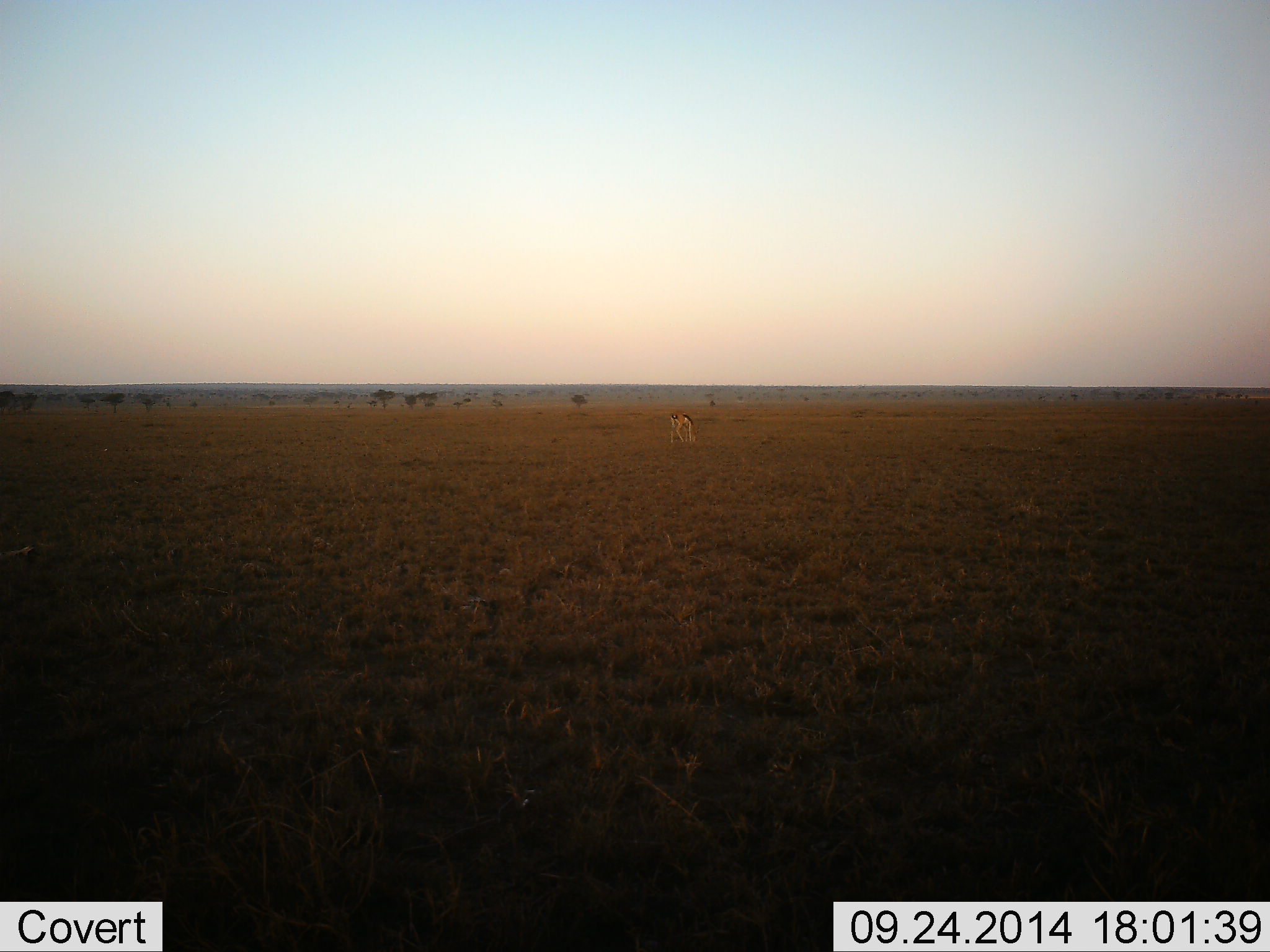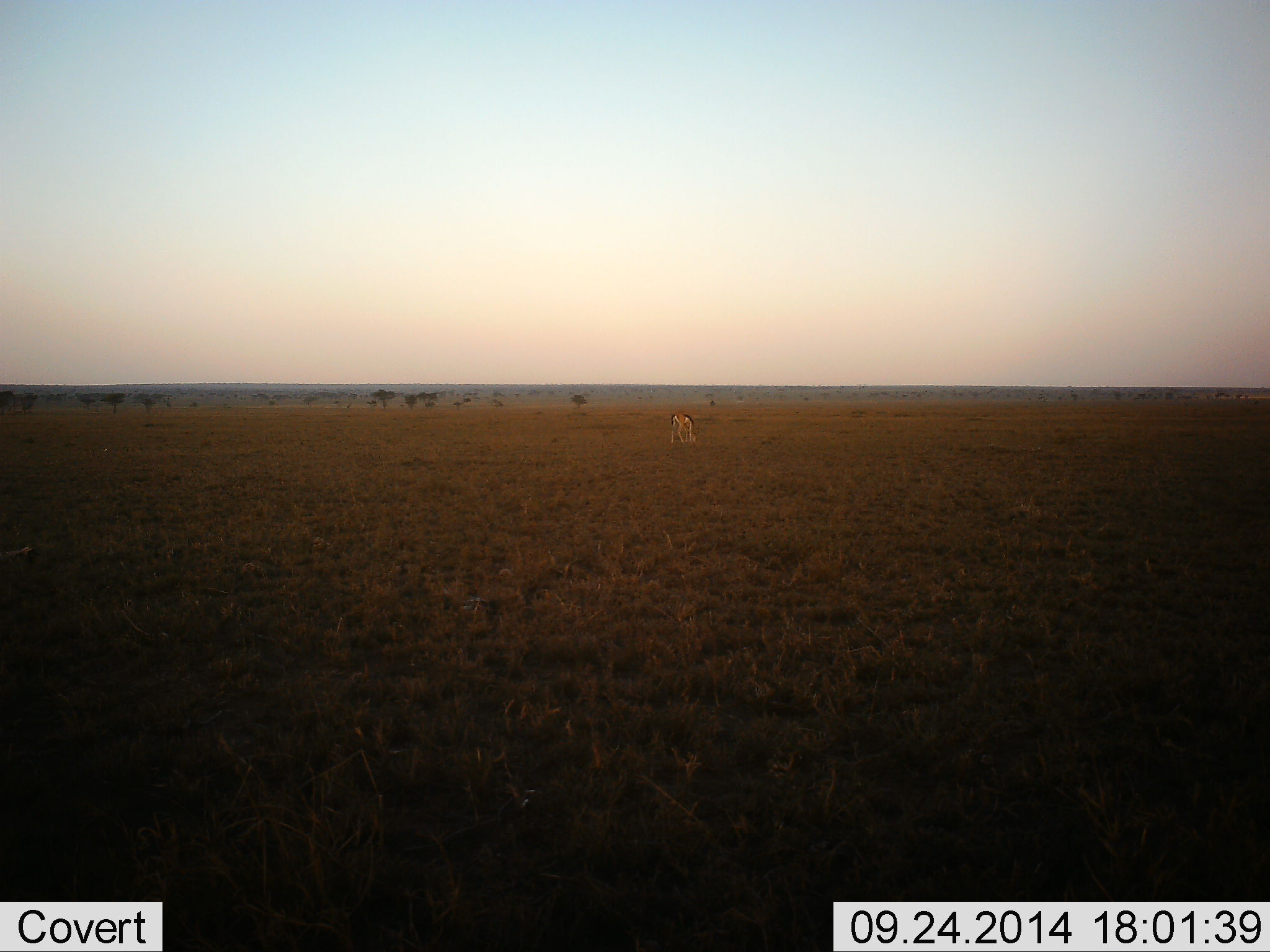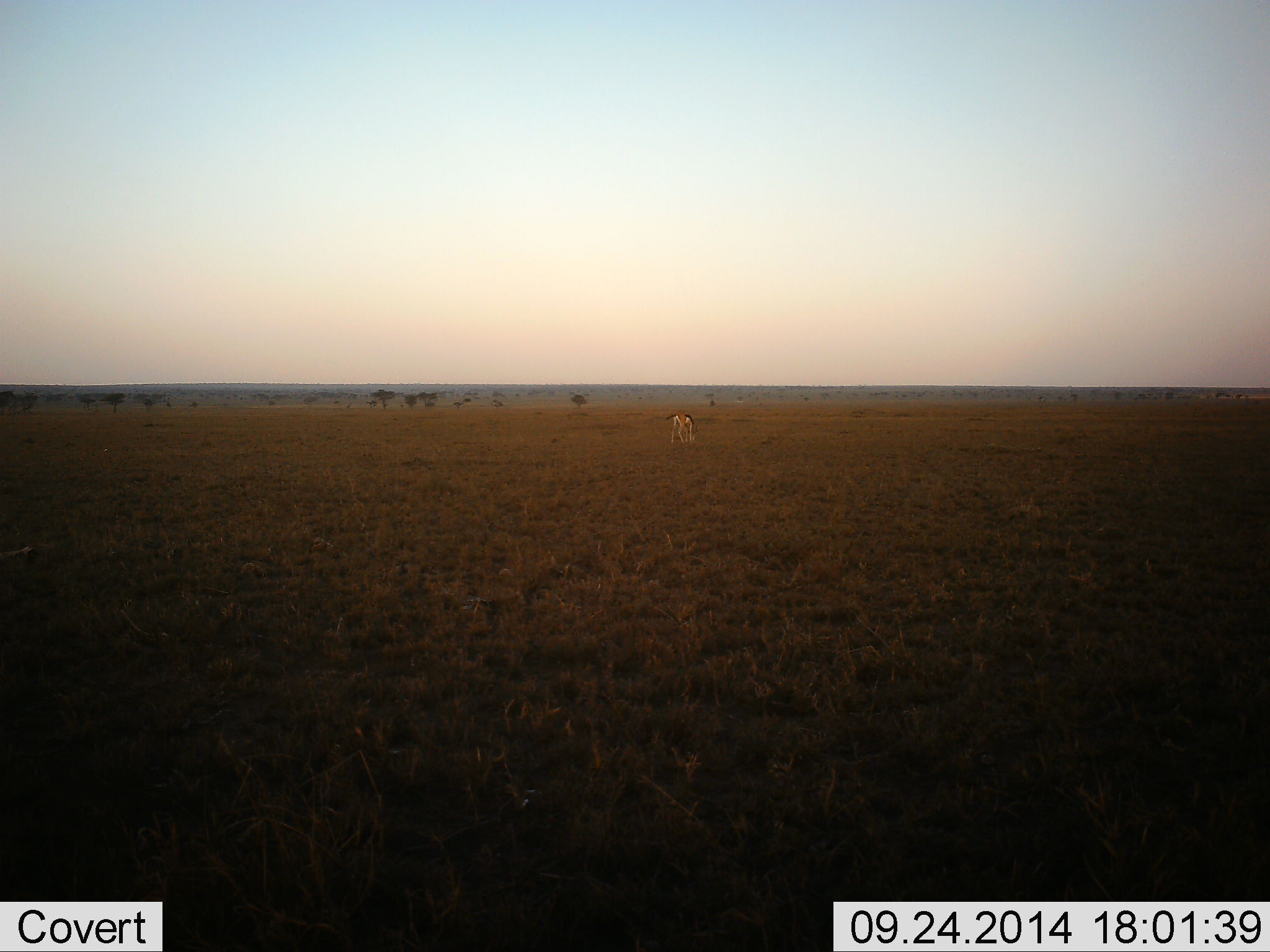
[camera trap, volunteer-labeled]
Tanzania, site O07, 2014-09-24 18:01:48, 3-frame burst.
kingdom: Animalia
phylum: Chordata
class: Mammalia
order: Artiodactyla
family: Bovidae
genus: Eudorcas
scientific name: Eudorcas thomsonii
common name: thomson's gazelle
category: gazellethomsons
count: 1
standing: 40%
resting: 0%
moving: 10%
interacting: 0%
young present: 0%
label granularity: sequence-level